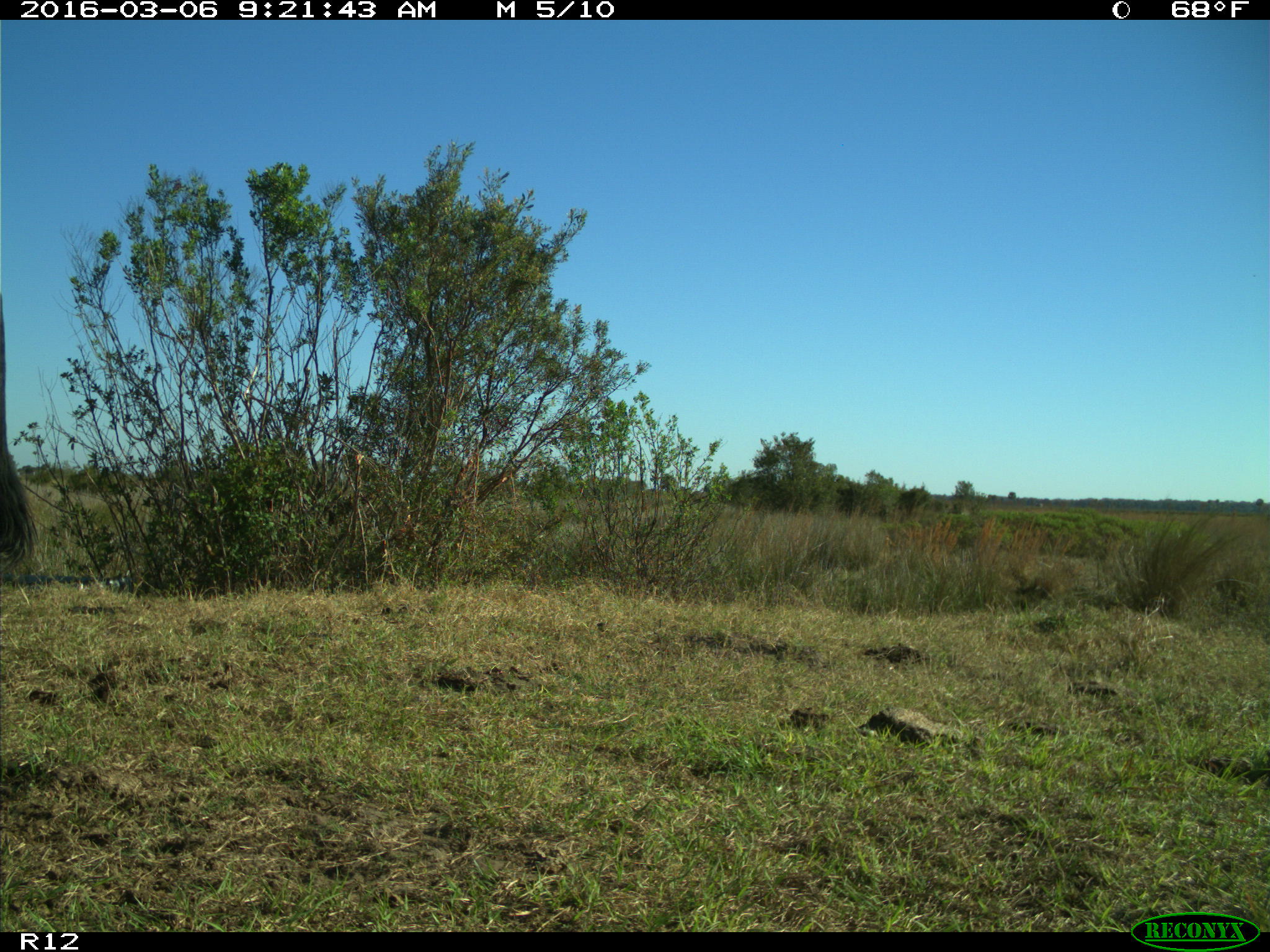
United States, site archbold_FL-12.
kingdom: Animalia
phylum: Chordata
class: Mammalia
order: Artiodactyla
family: Bovidae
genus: Bos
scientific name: Bos taurus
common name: domestic cow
Bos taurus (domestic cow).